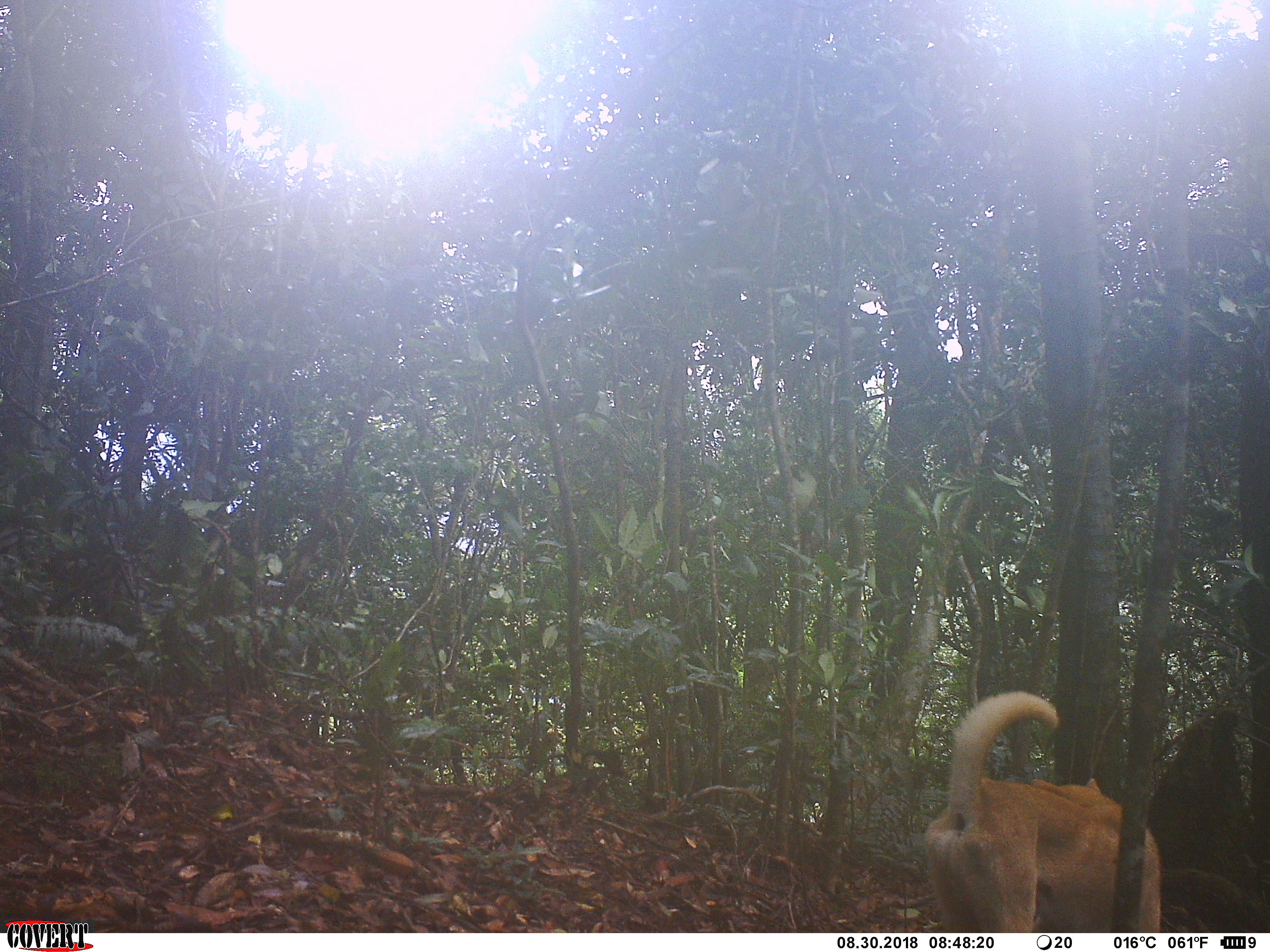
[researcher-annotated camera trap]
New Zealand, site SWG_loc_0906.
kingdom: Animalia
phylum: Chordata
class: Mammalia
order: Carnivora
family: Canidae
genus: Canis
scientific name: Canis familiaris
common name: domestic dog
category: dog